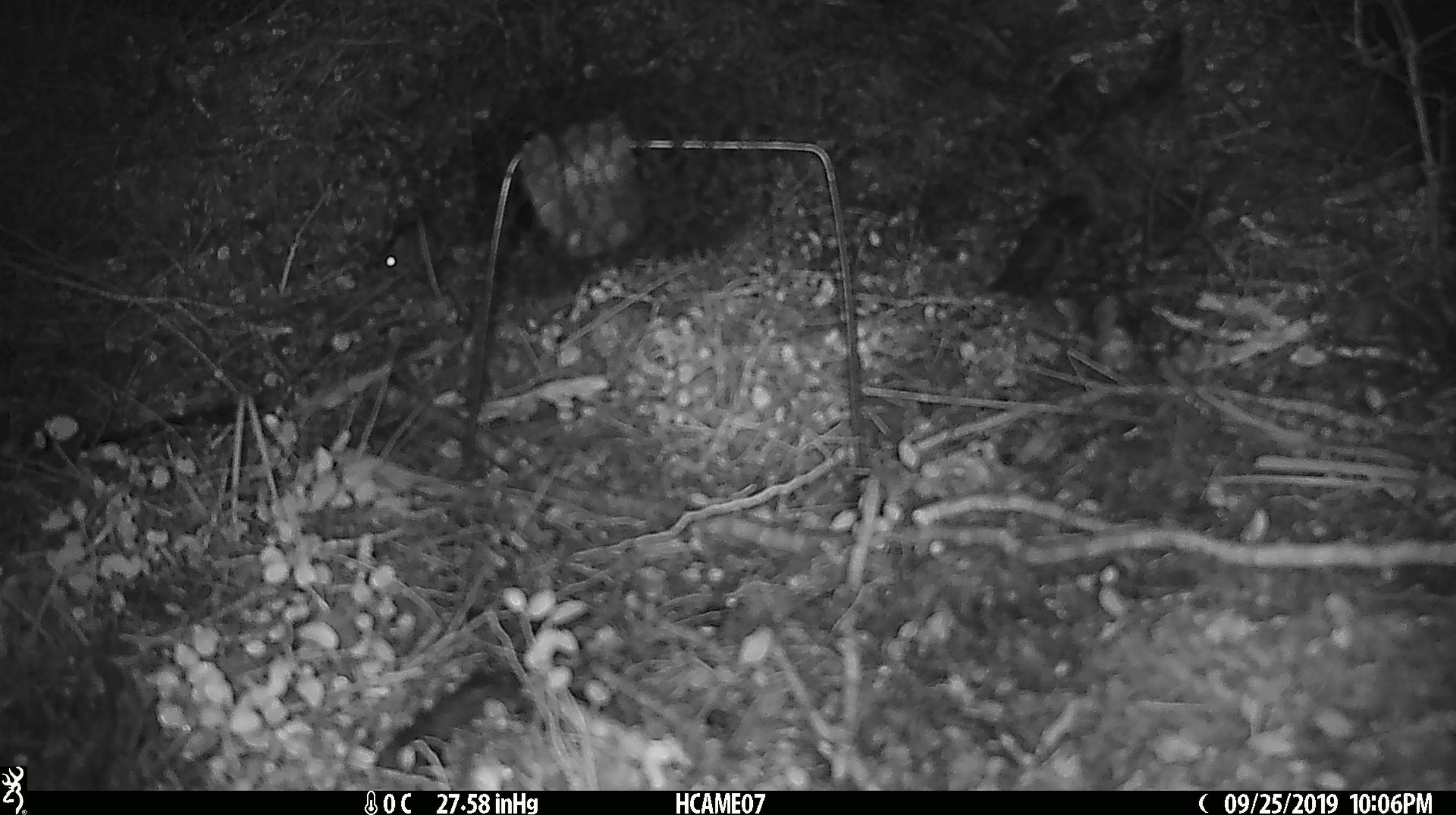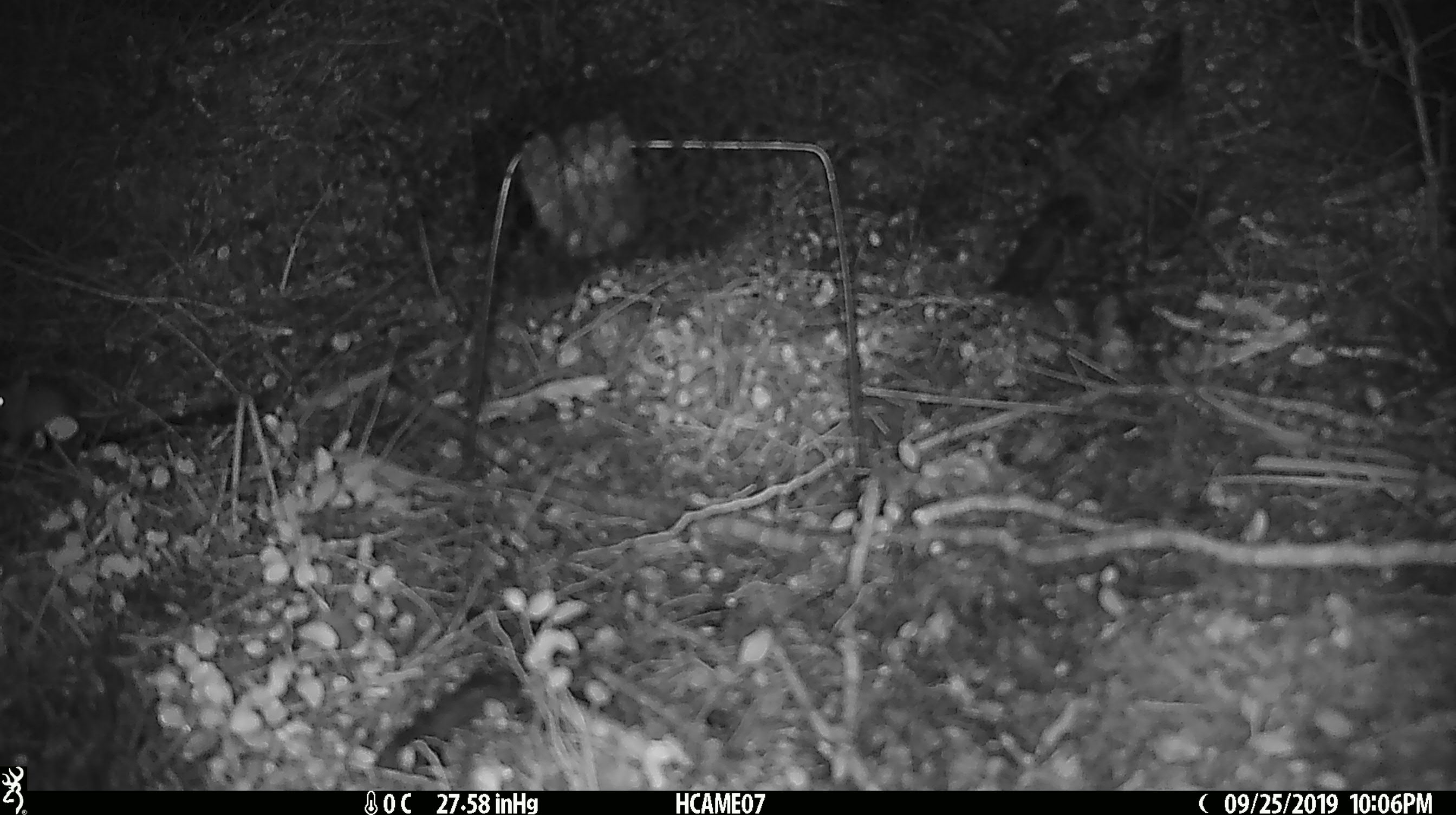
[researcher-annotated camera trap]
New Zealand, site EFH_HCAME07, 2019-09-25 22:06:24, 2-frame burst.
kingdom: Animalia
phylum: Chordata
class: Mammalia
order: Rodentia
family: Muridae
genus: Mus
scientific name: Mus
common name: mouse